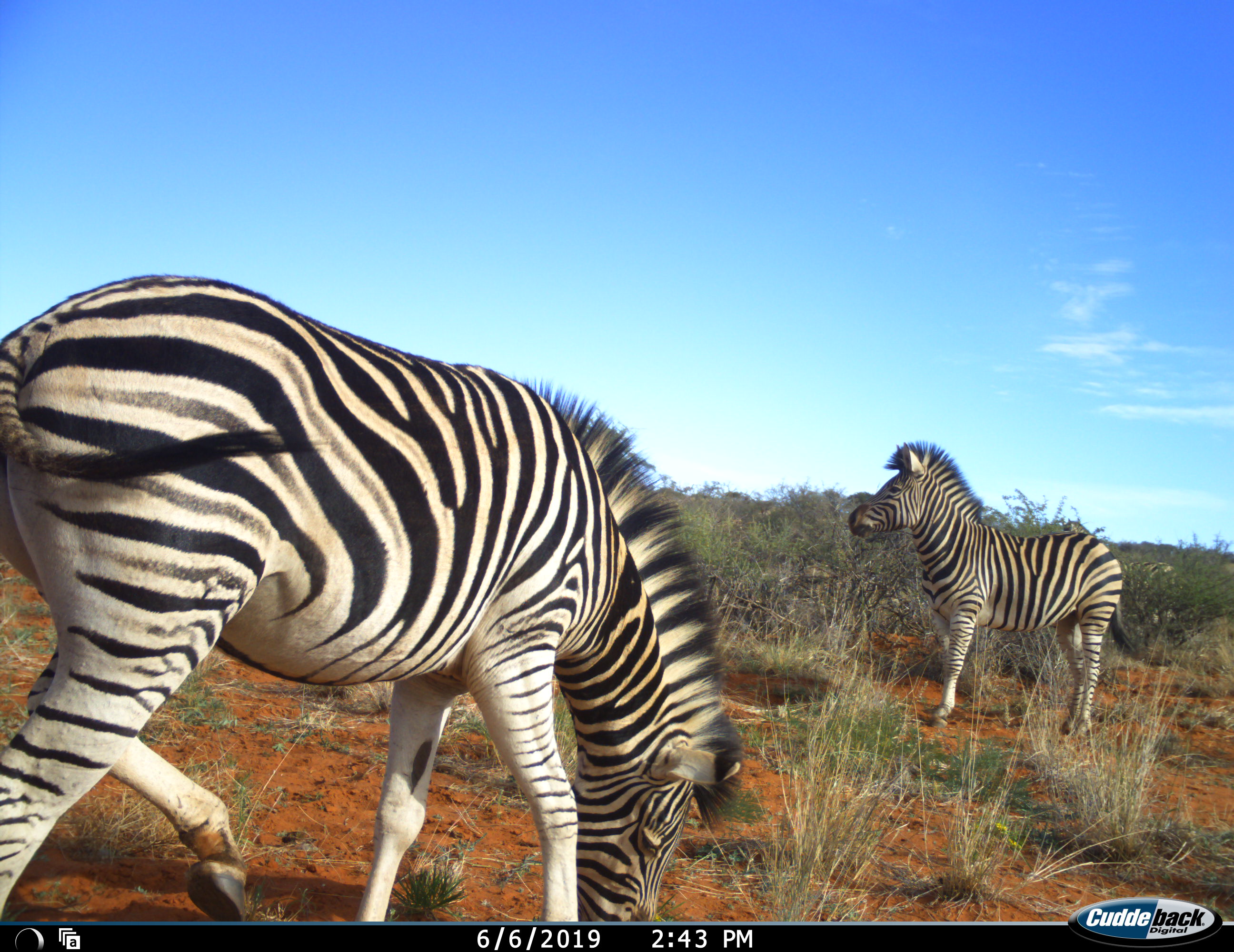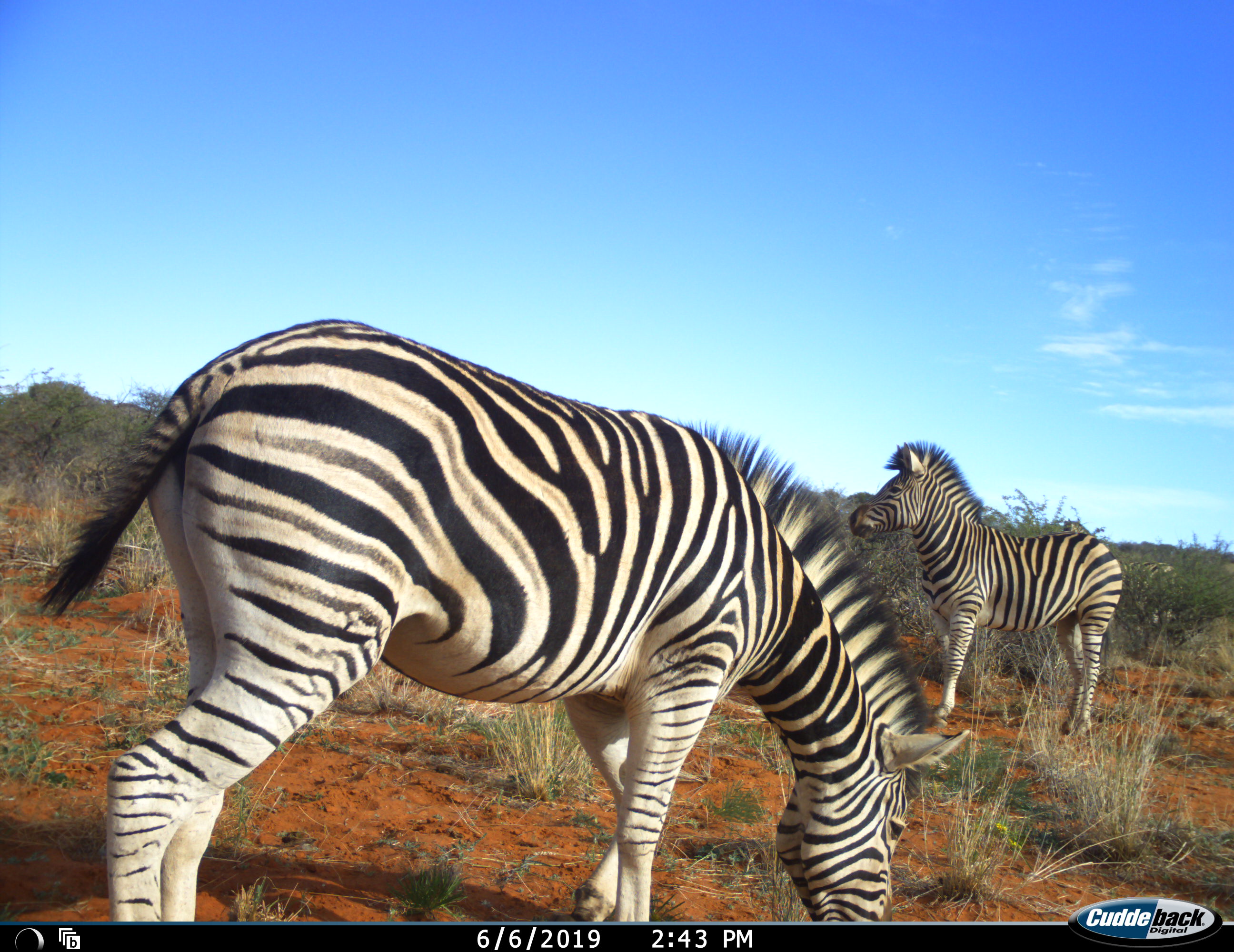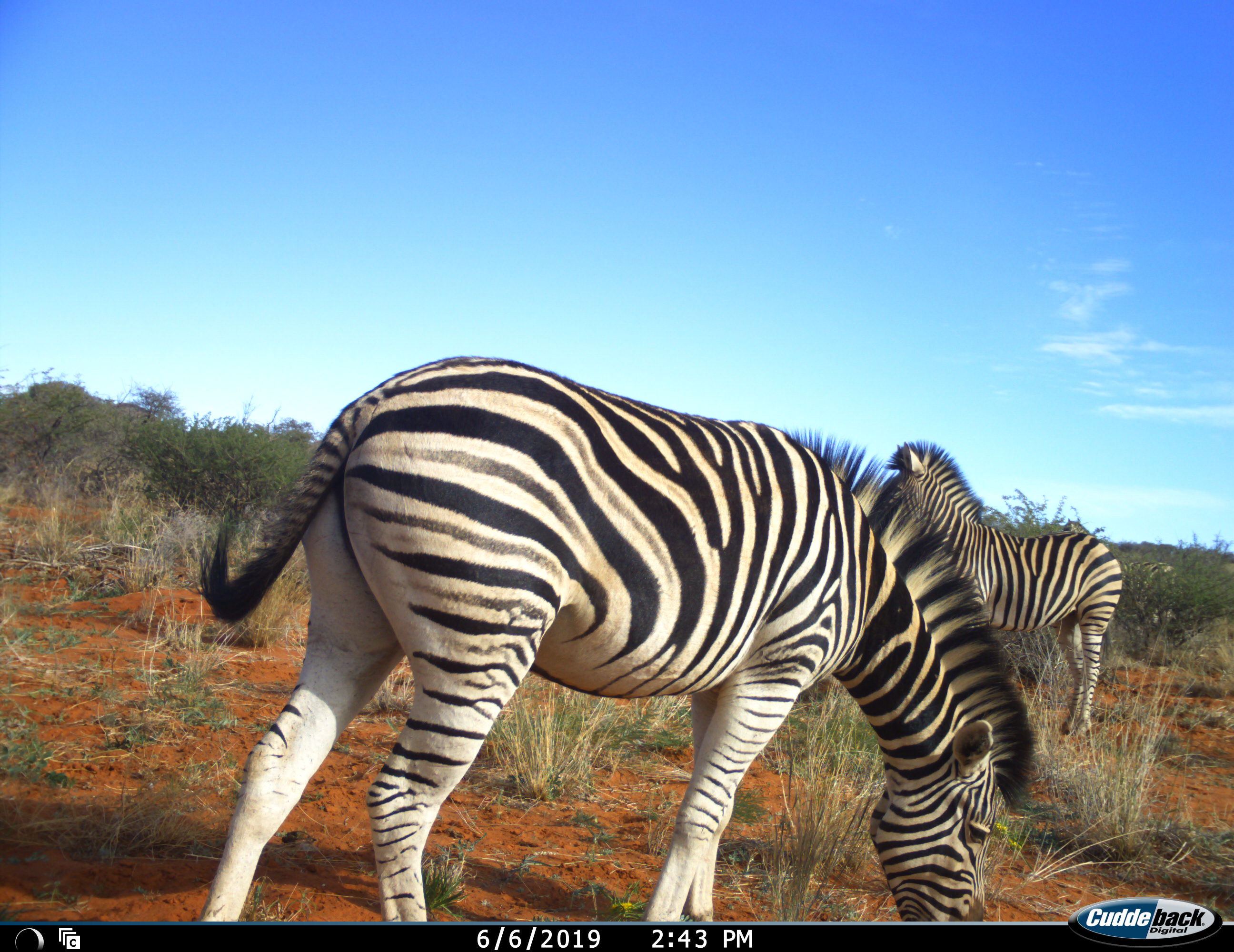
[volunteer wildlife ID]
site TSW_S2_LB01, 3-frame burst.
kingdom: Animalia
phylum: Chordata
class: Mammalia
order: Perissodactyla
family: Equidae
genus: Equus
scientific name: Equus quagga burchellii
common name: burchell's zebra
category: zebraburchells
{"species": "zebraburchells (burchell's zebra) (Equus quagga burchellii)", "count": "2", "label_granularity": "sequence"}